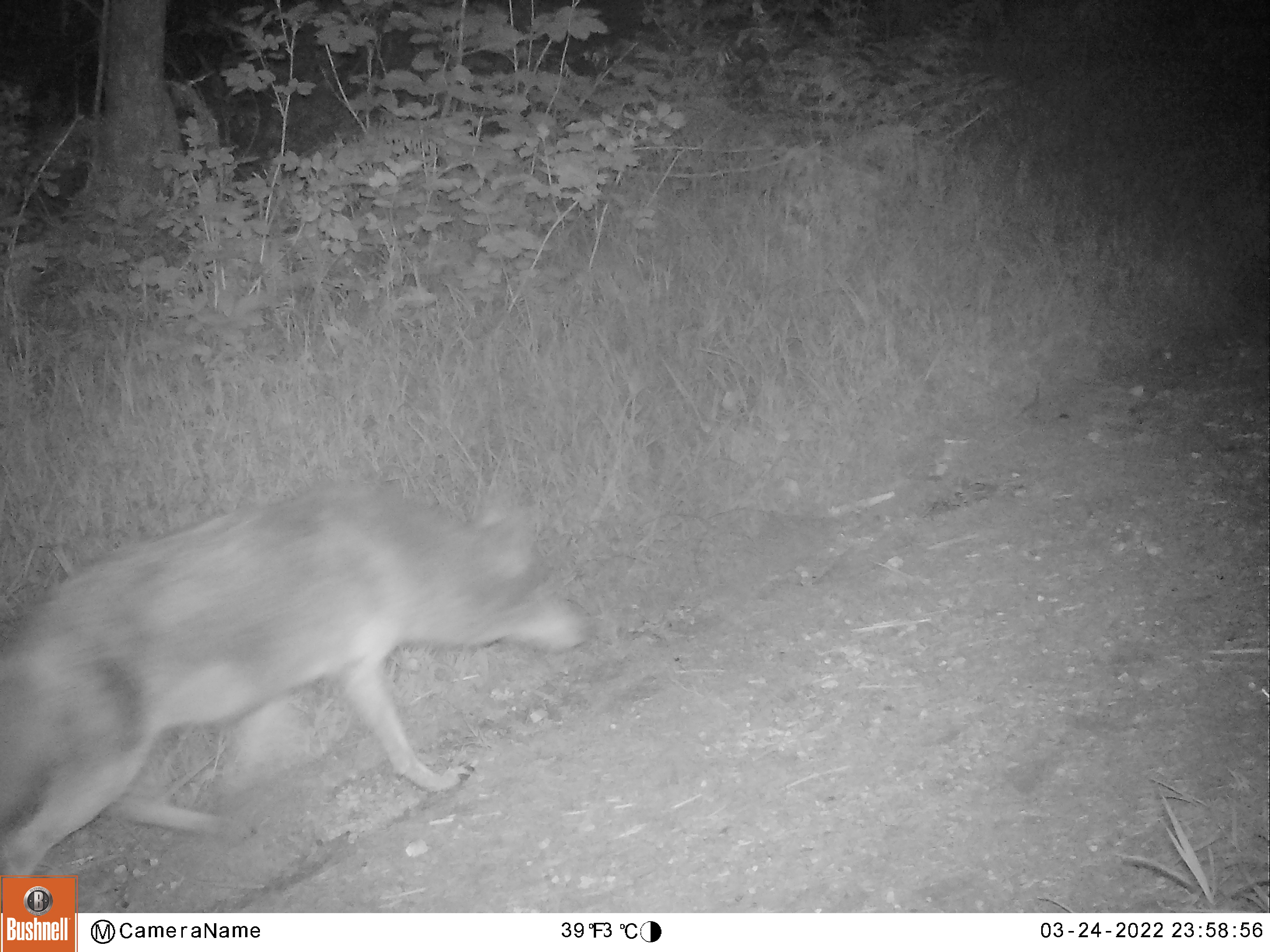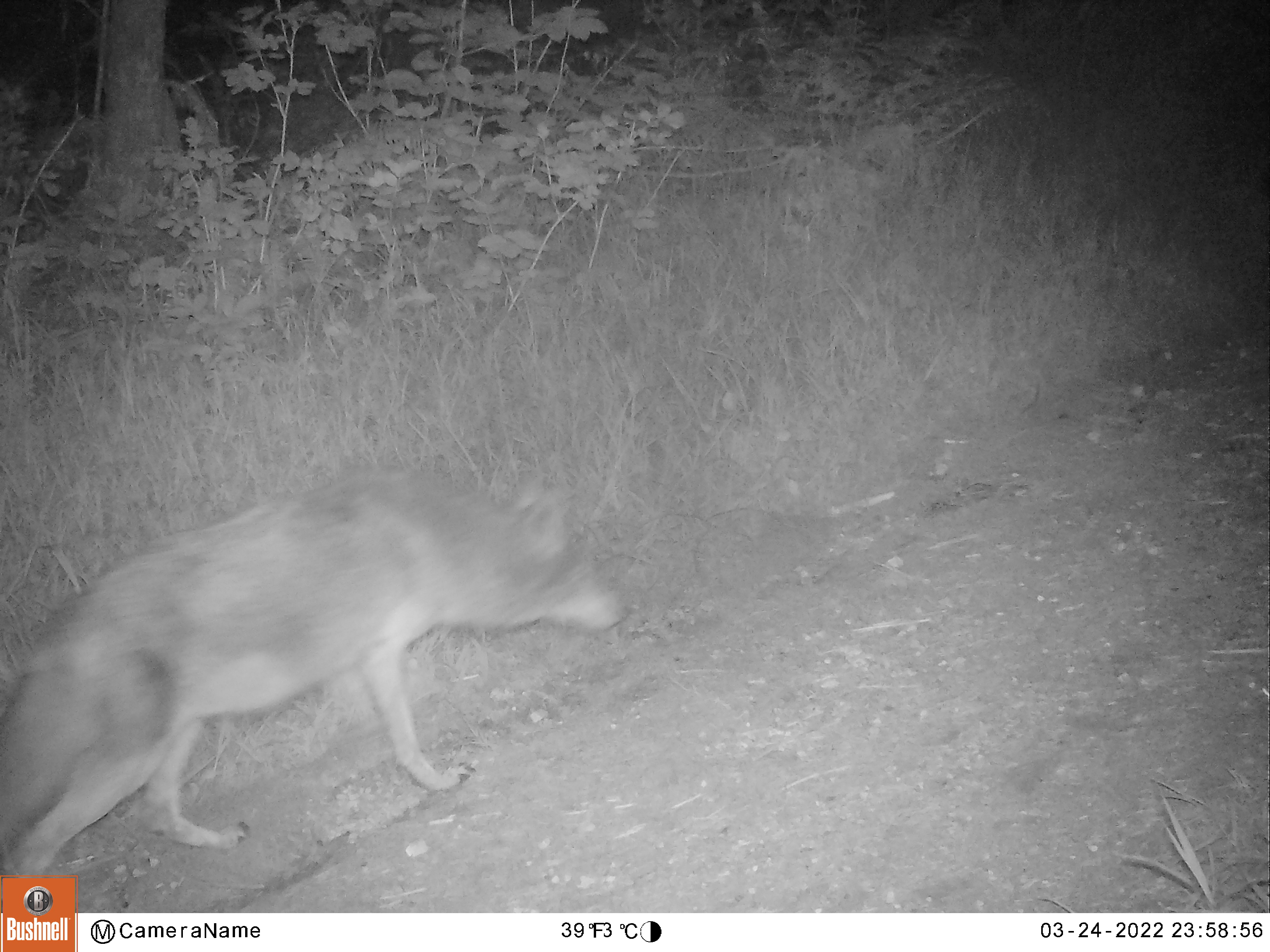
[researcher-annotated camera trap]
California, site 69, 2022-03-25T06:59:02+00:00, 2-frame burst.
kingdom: Animalia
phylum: Chordata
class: Mammalia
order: Carnivora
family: Canidae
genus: Canis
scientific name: Canis latrans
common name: coyote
Coyote (Canis latrans).